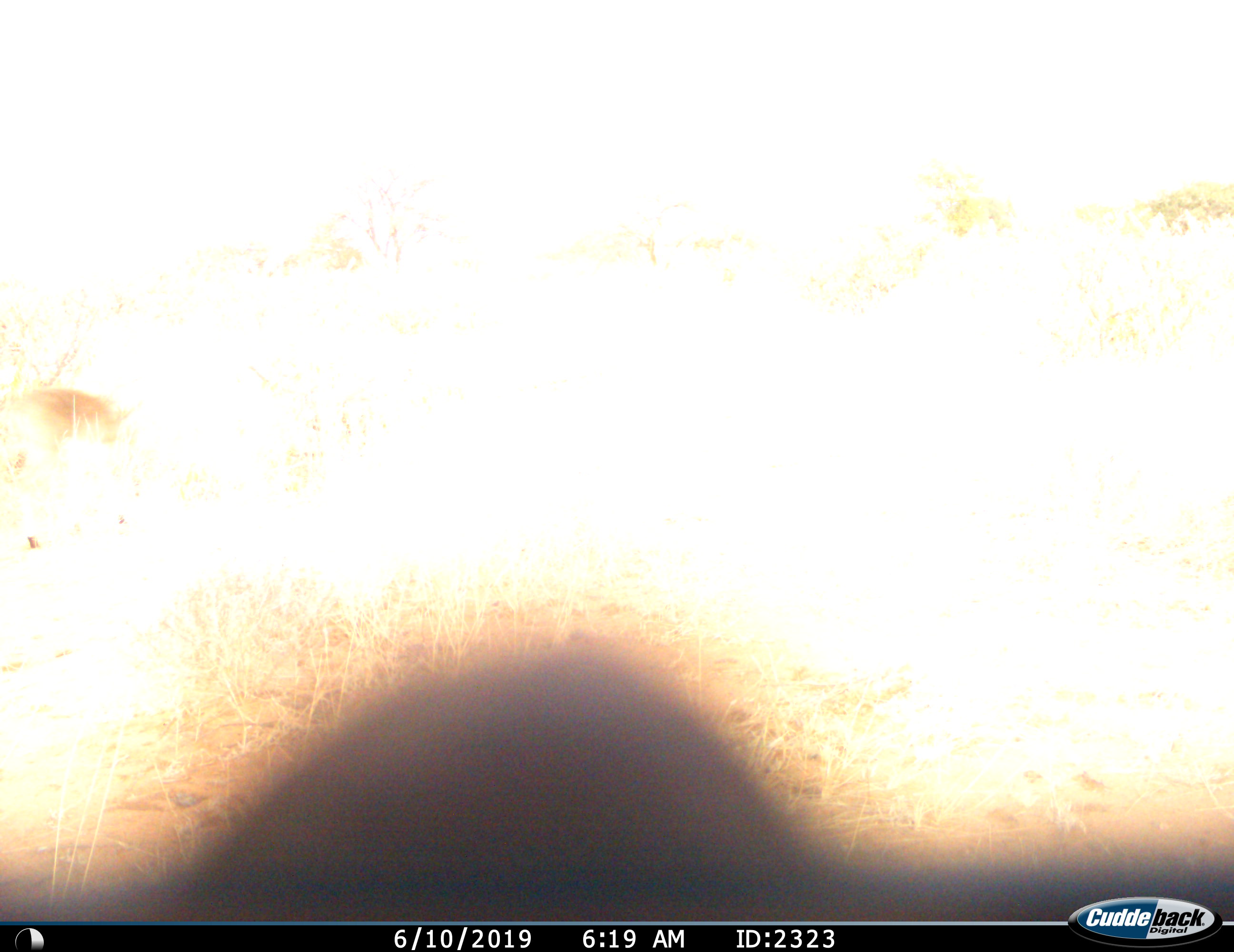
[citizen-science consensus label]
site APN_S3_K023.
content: unidentified animal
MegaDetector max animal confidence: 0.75